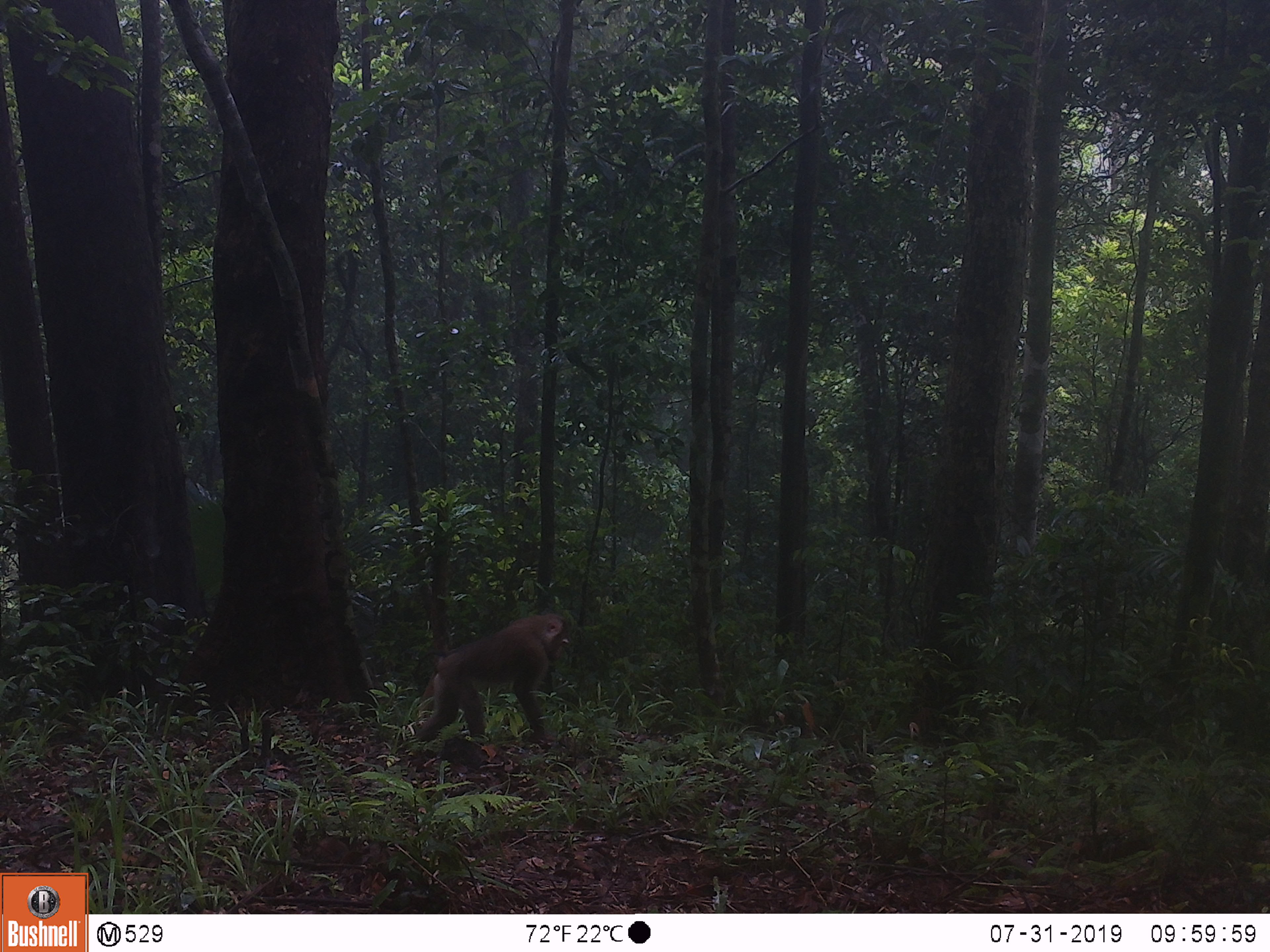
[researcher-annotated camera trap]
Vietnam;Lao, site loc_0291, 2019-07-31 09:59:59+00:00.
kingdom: Animalia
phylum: Chordata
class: Mammalia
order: Primates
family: Cercopithecidae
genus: Macaca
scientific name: Macaca nemestrina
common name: pig-tailed macaque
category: pig tailed macaque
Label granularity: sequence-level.